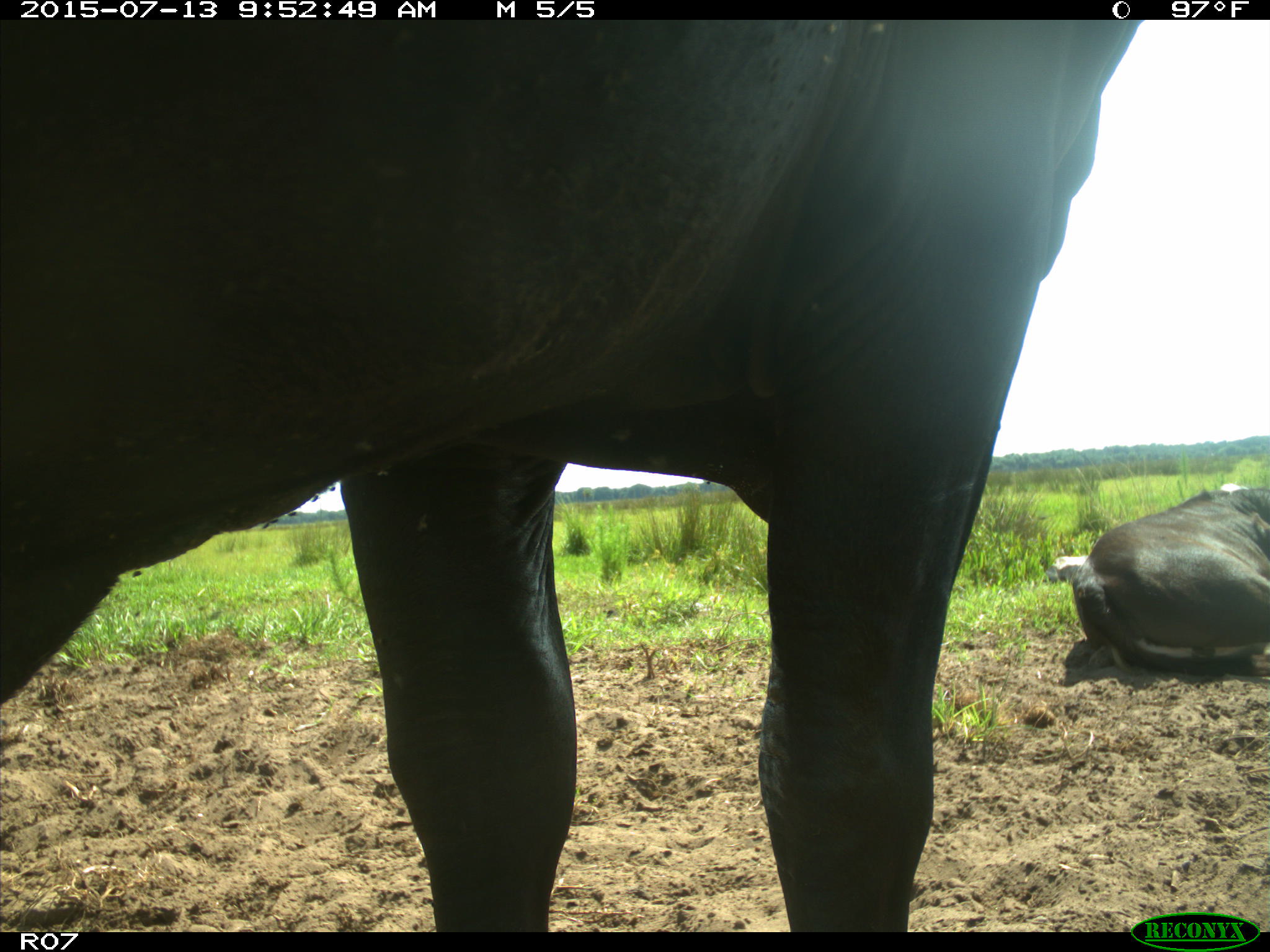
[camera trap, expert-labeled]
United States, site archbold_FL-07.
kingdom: Animalia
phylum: Chordata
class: Mammalia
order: Artiodactyla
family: Bovidae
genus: Bos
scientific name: Bos taurus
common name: domestic cow